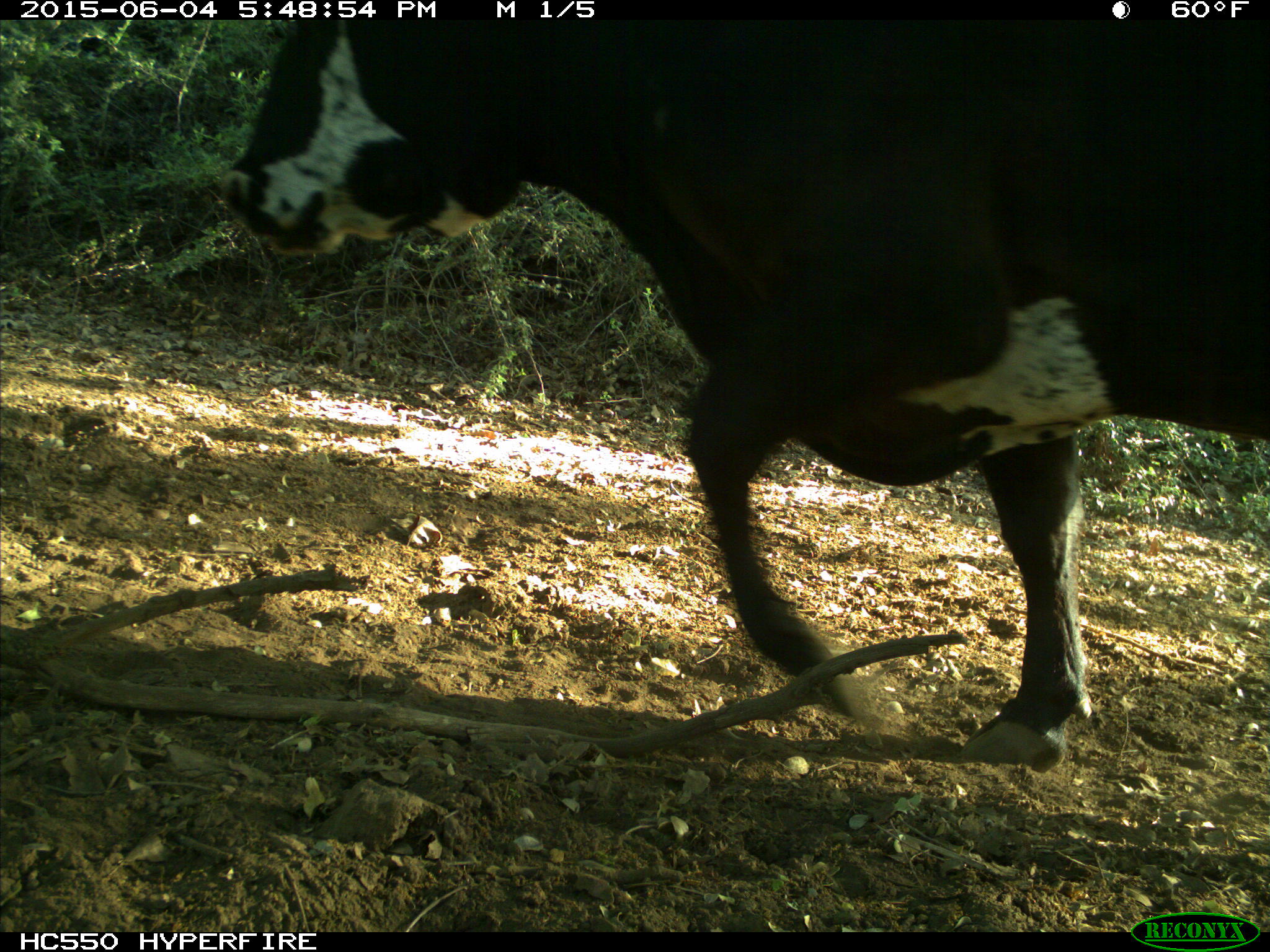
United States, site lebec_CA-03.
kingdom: Animalia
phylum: Chordata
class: Mammalia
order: Artiodactyla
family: Bovidae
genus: Bos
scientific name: Bos taurus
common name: domestic cow